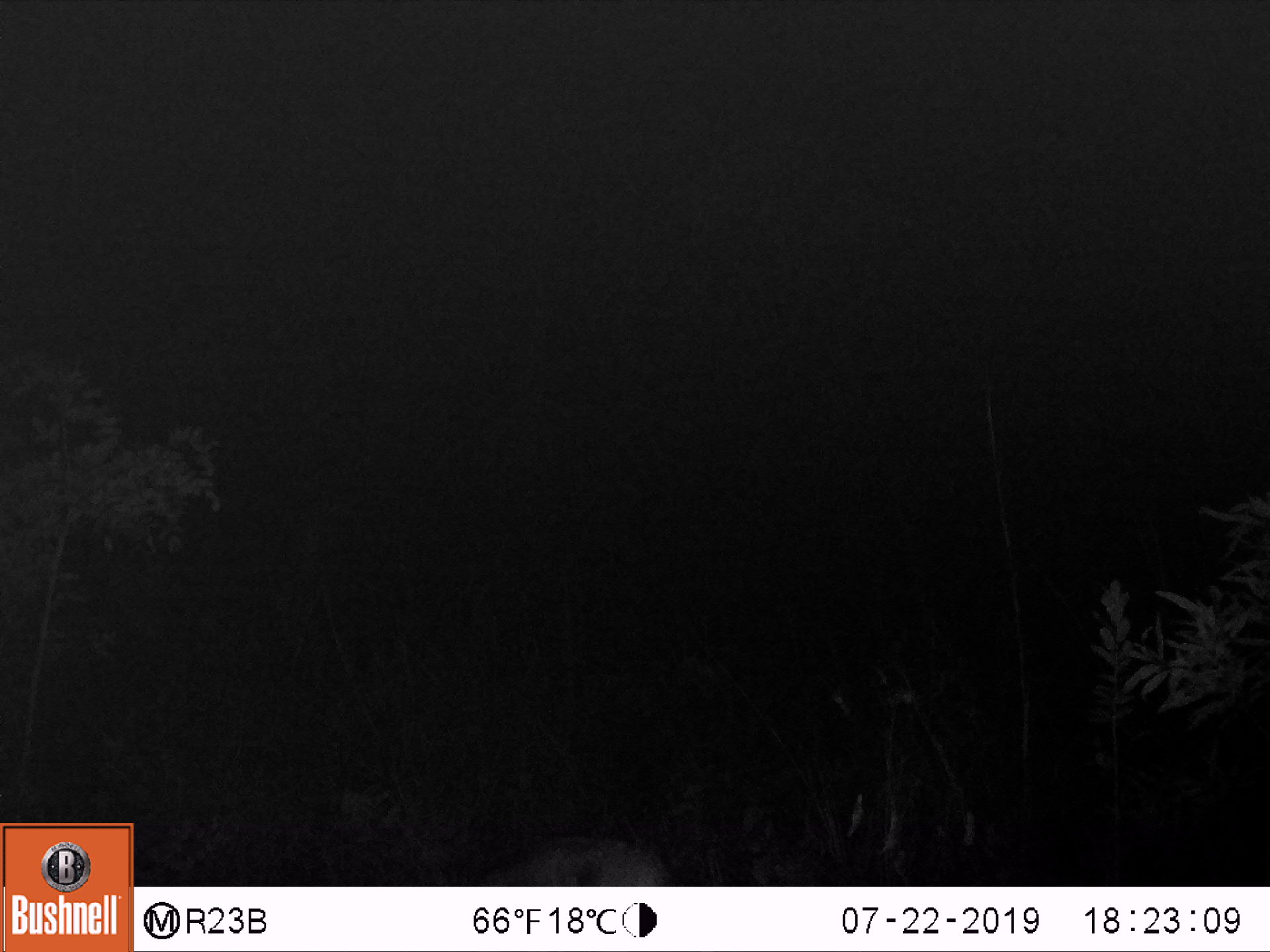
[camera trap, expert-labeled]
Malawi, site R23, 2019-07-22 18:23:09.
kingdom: Animalia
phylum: Chordata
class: Mammalia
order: Artiodactyla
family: Bovidae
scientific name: Antilopinae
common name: small antelope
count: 1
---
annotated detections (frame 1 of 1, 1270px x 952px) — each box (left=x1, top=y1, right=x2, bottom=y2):
small antelope: (left=416, top=817, right=685, bottom=885)